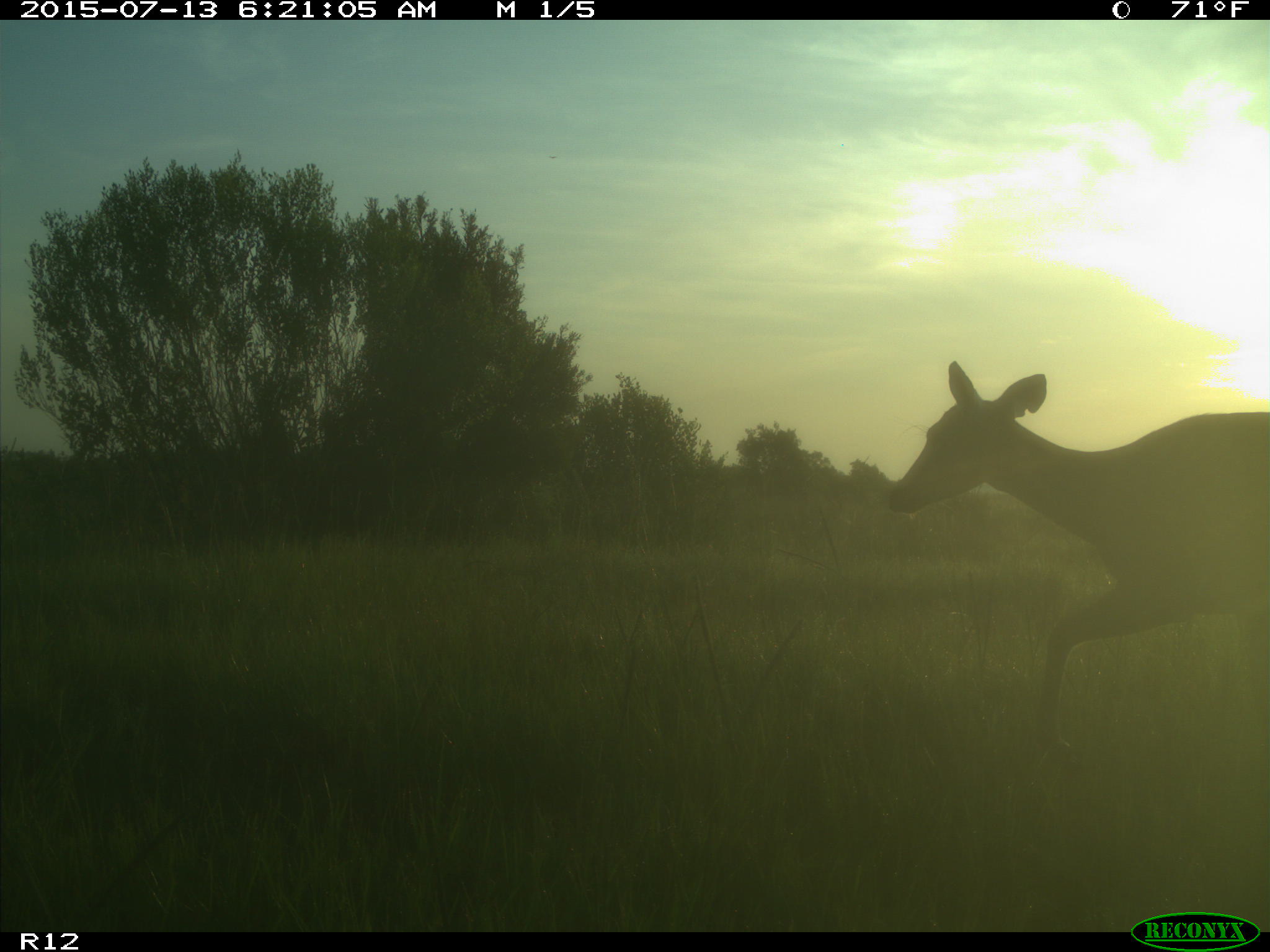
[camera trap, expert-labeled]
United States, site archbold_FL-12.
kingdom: Animalia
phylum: Chordata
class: Mammalia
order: Artiodactyla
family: Cervidae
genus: Odocoileus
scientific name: Odocoileus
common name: deer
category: unidentified deer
Unidentified deer (deer) (Odocoileus).